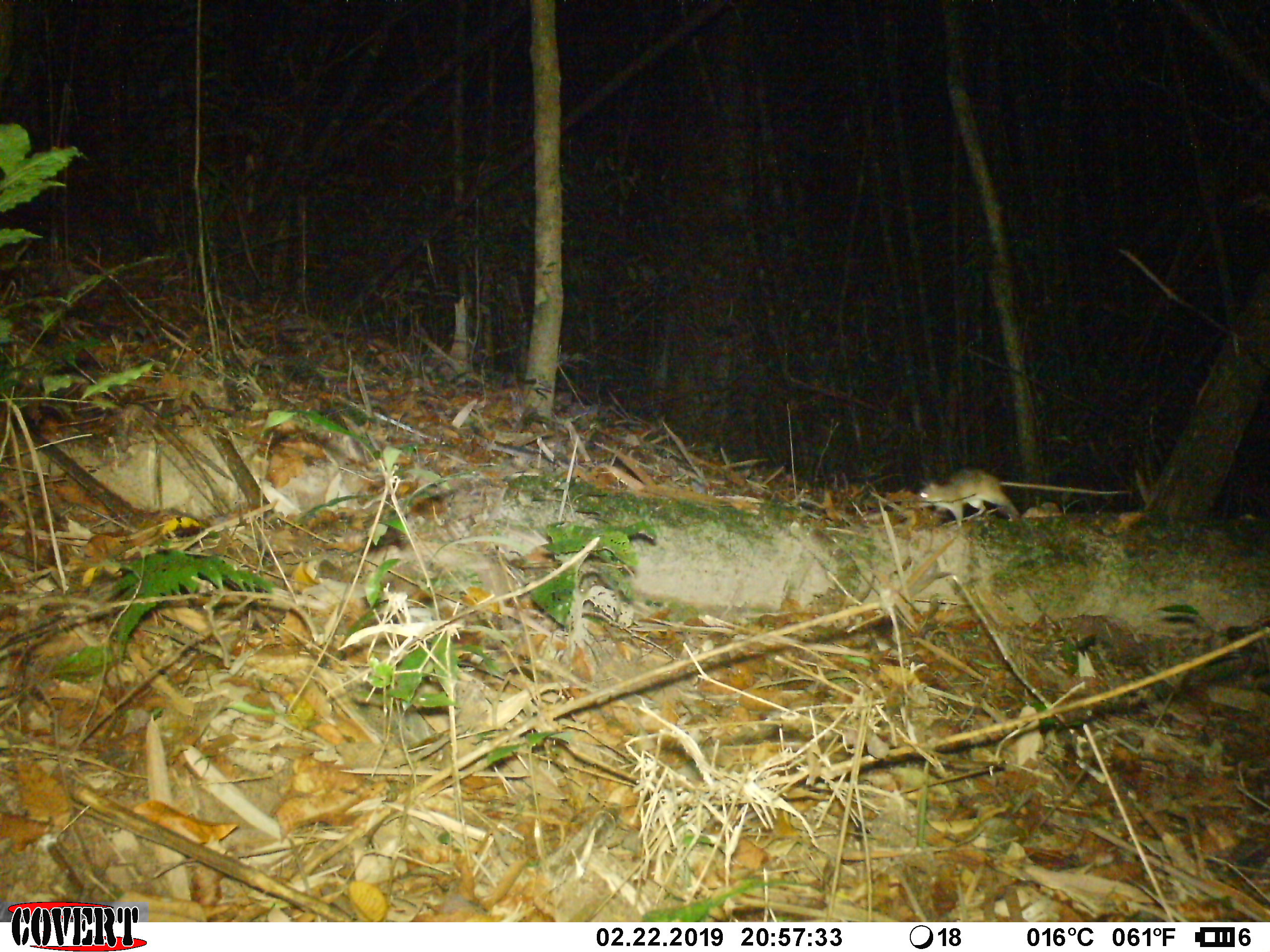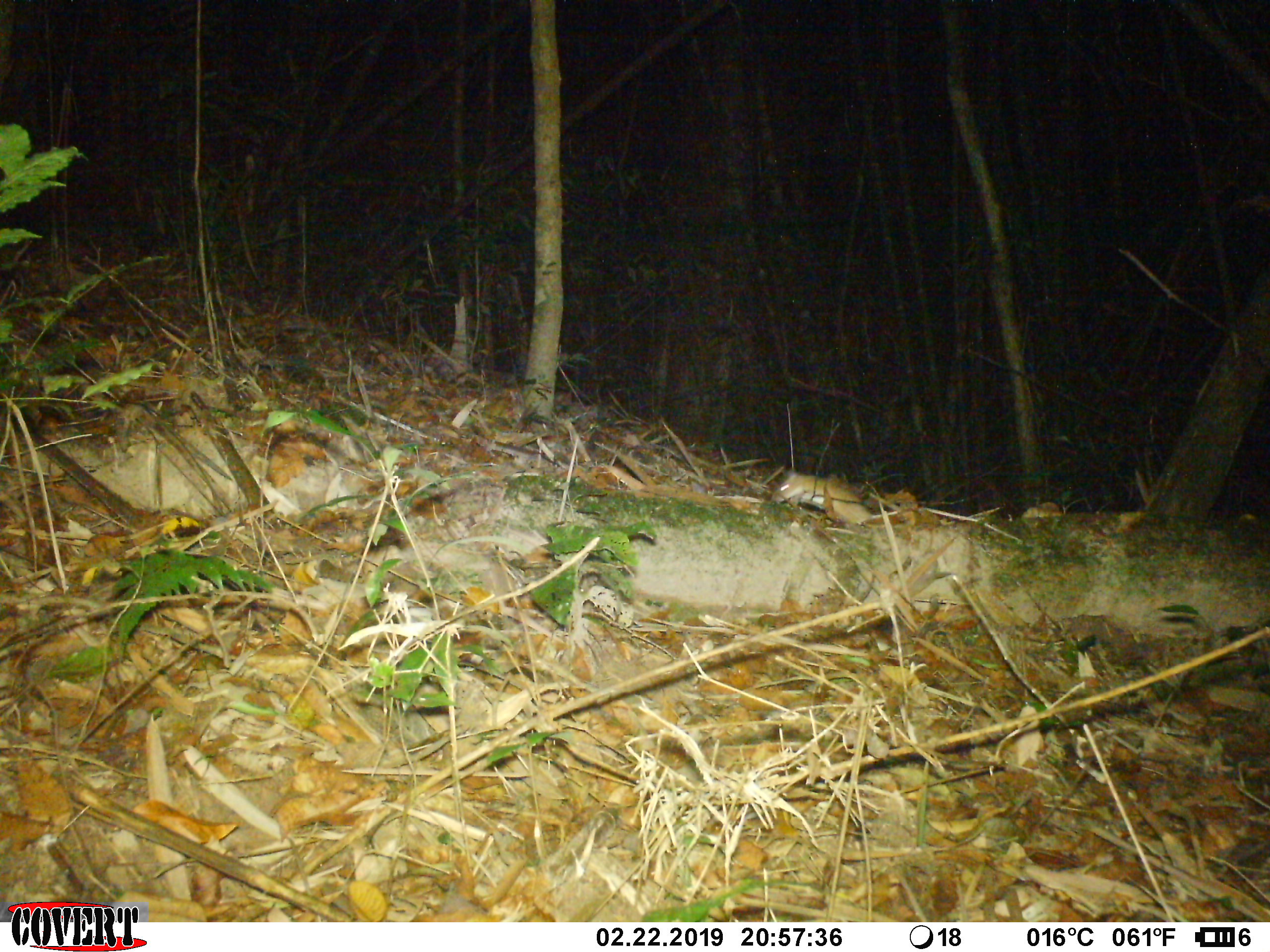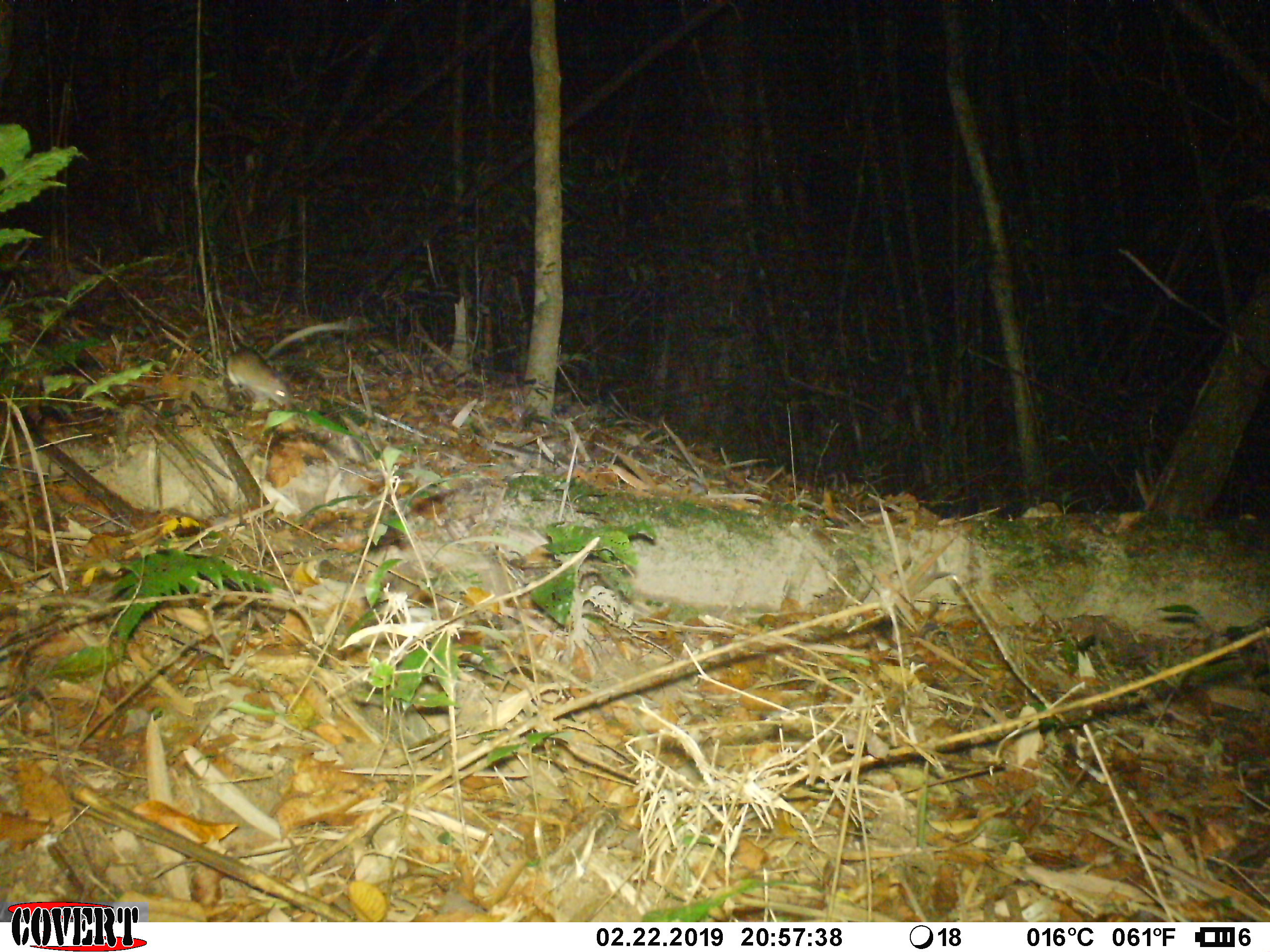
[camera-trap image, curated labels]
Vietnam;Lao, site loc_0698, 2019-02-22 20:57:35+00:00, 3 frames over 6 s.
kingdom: Animalia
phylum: Chordata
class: Mammalia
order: Rodentia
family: Muridae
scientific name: Muridae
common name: old-world mice and rats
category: unidentified murid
Unidentified murid (old-world mice and rats) (Muridae). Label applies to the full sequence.